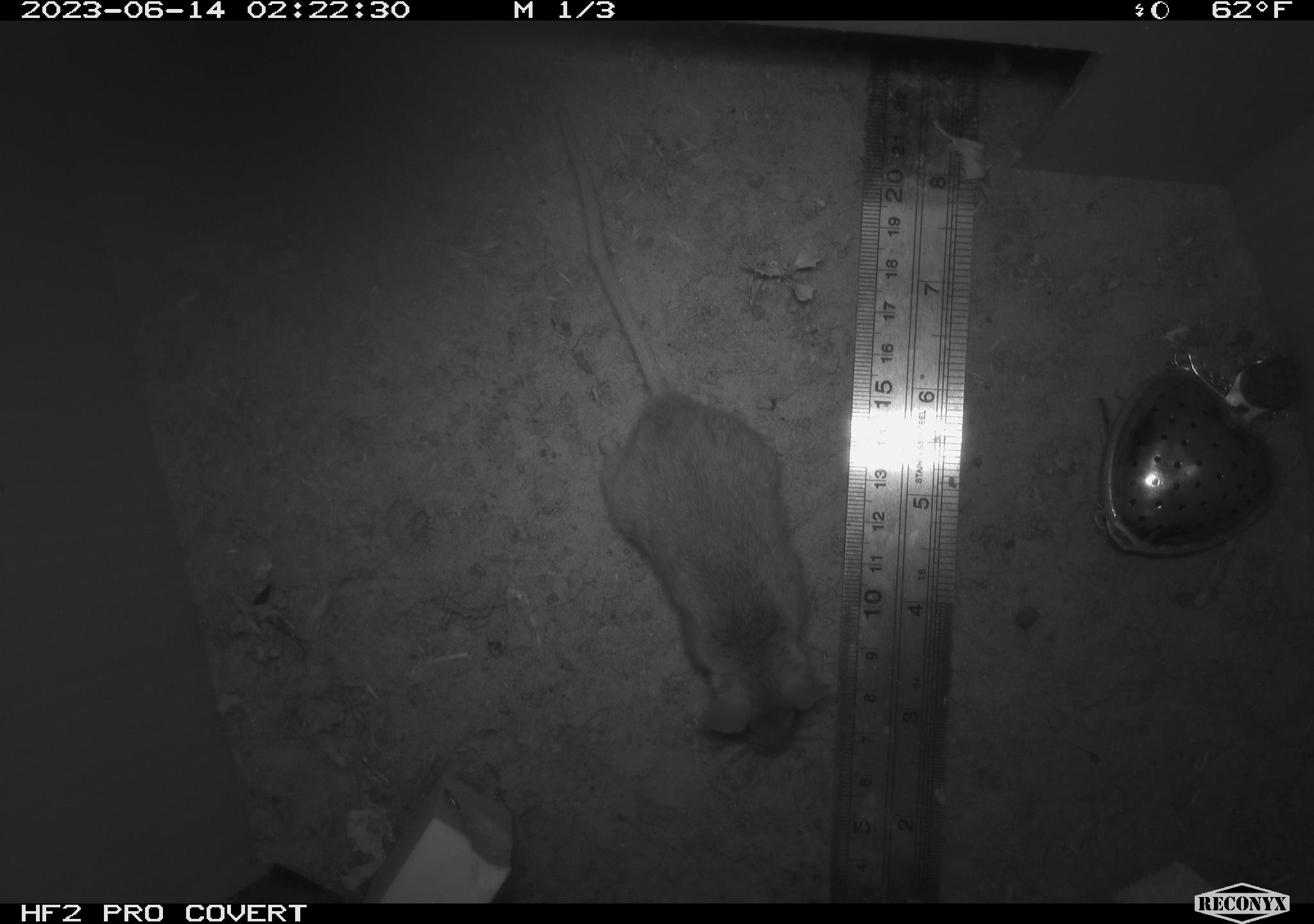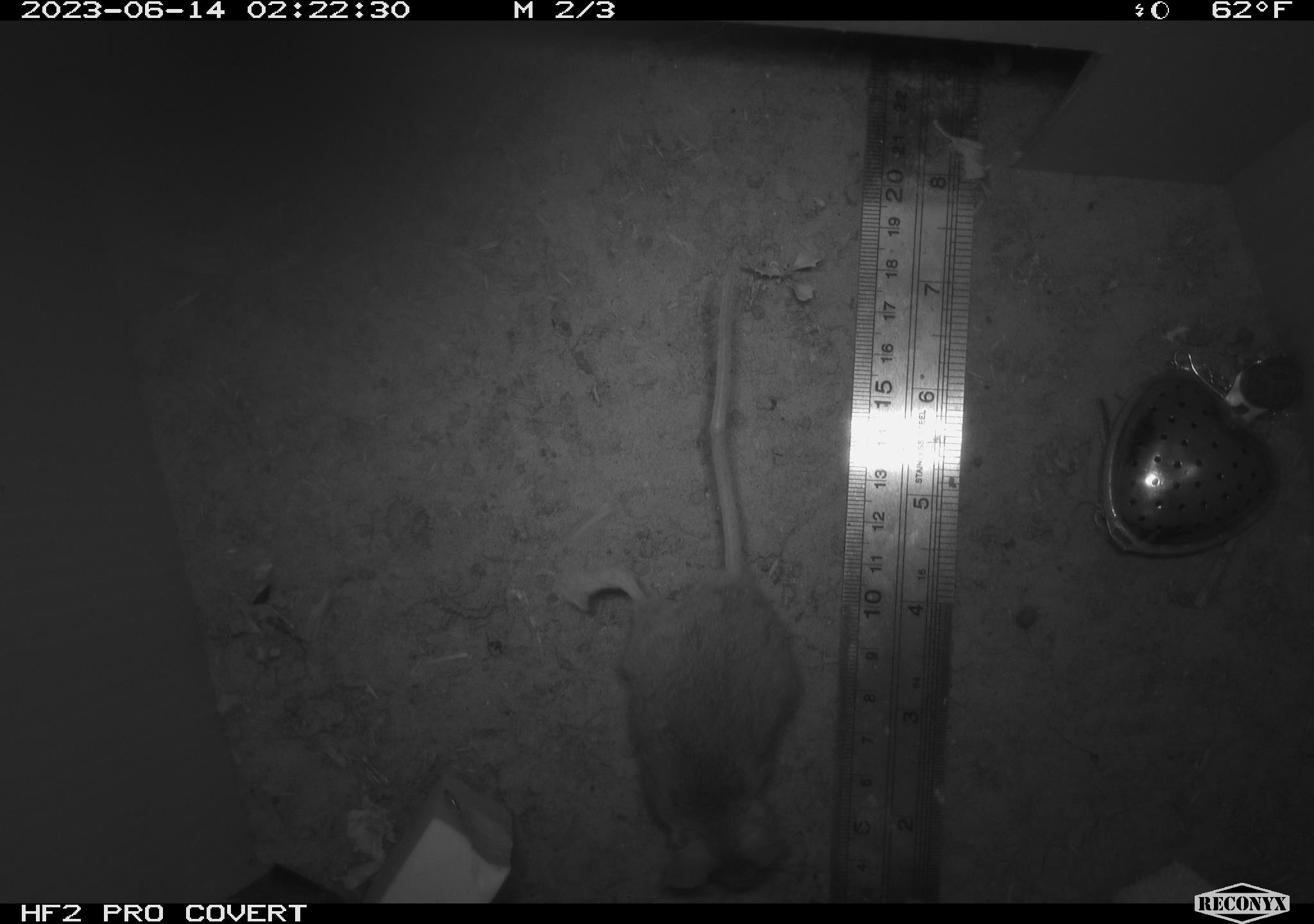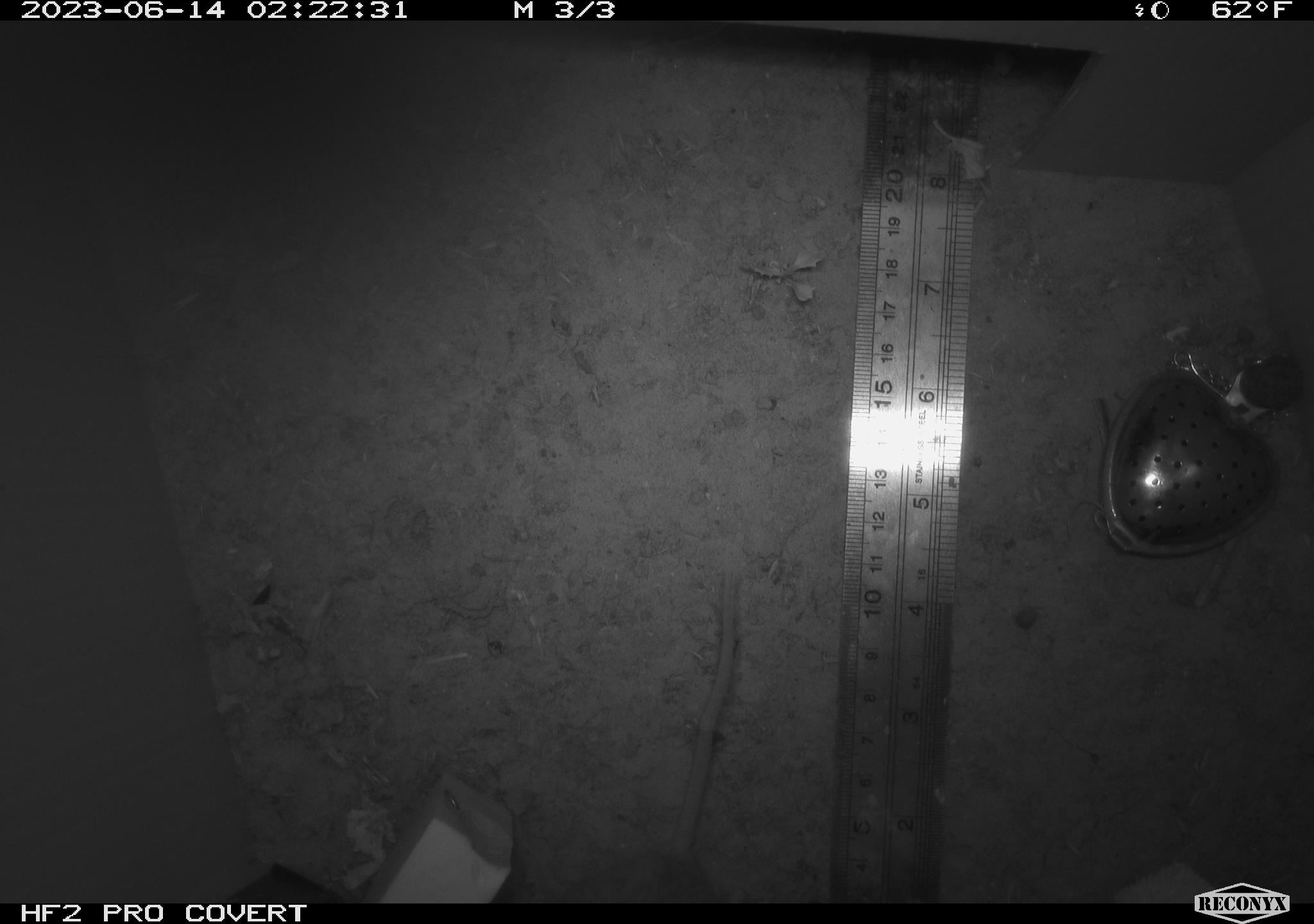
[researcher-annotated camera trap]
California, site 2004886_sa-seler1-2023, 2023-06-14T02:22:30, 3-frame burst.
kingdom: Animalia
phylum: Chordata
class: Mammalia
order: Rodentia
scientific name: Rodentia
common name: mouse species